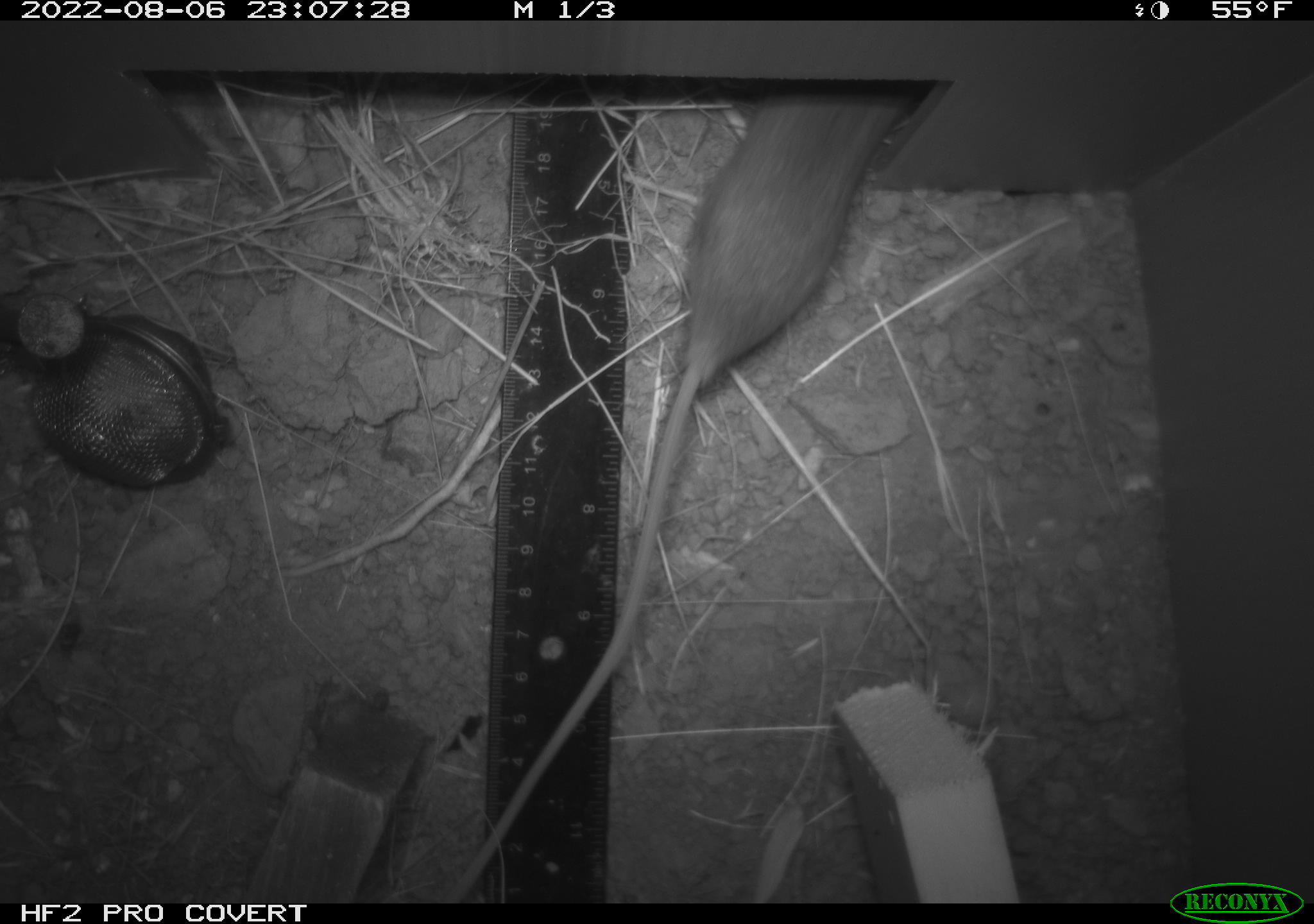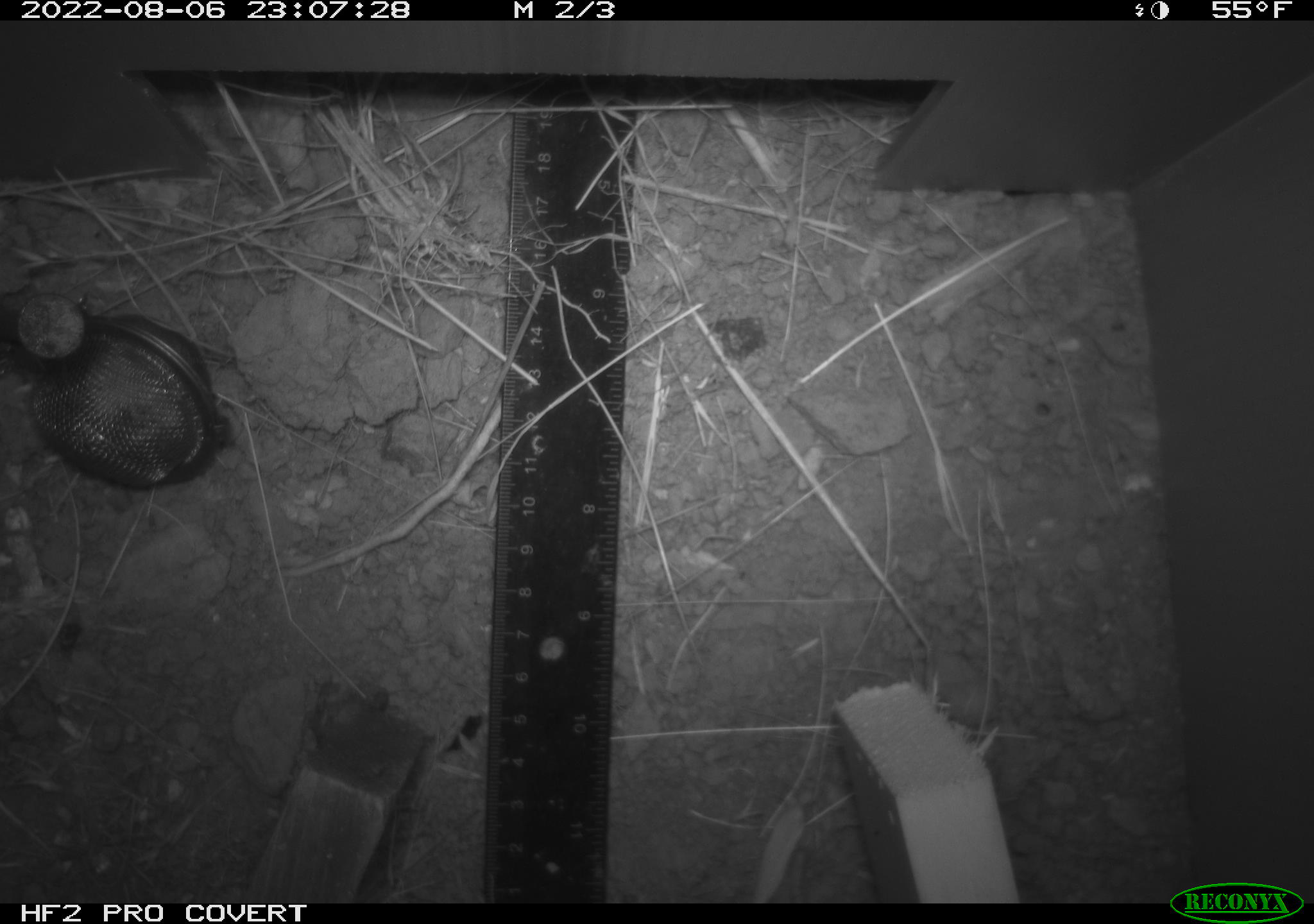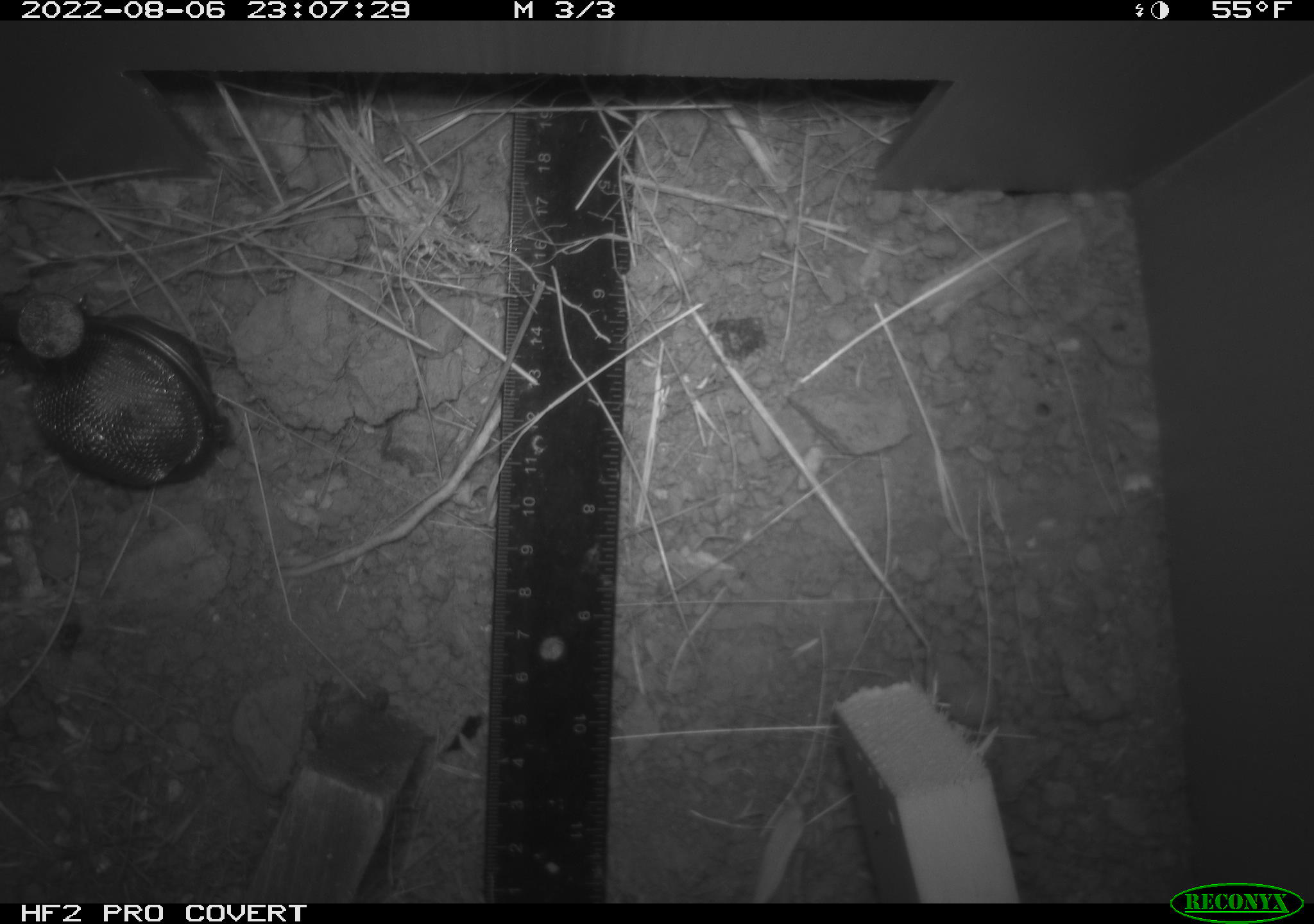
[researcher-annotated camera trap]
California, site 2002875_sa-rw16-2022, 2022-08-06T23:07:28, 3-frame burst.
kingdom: Animalia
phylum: Chordata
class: Mammalia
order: Rodentia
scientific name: Rodentia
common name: mouse species